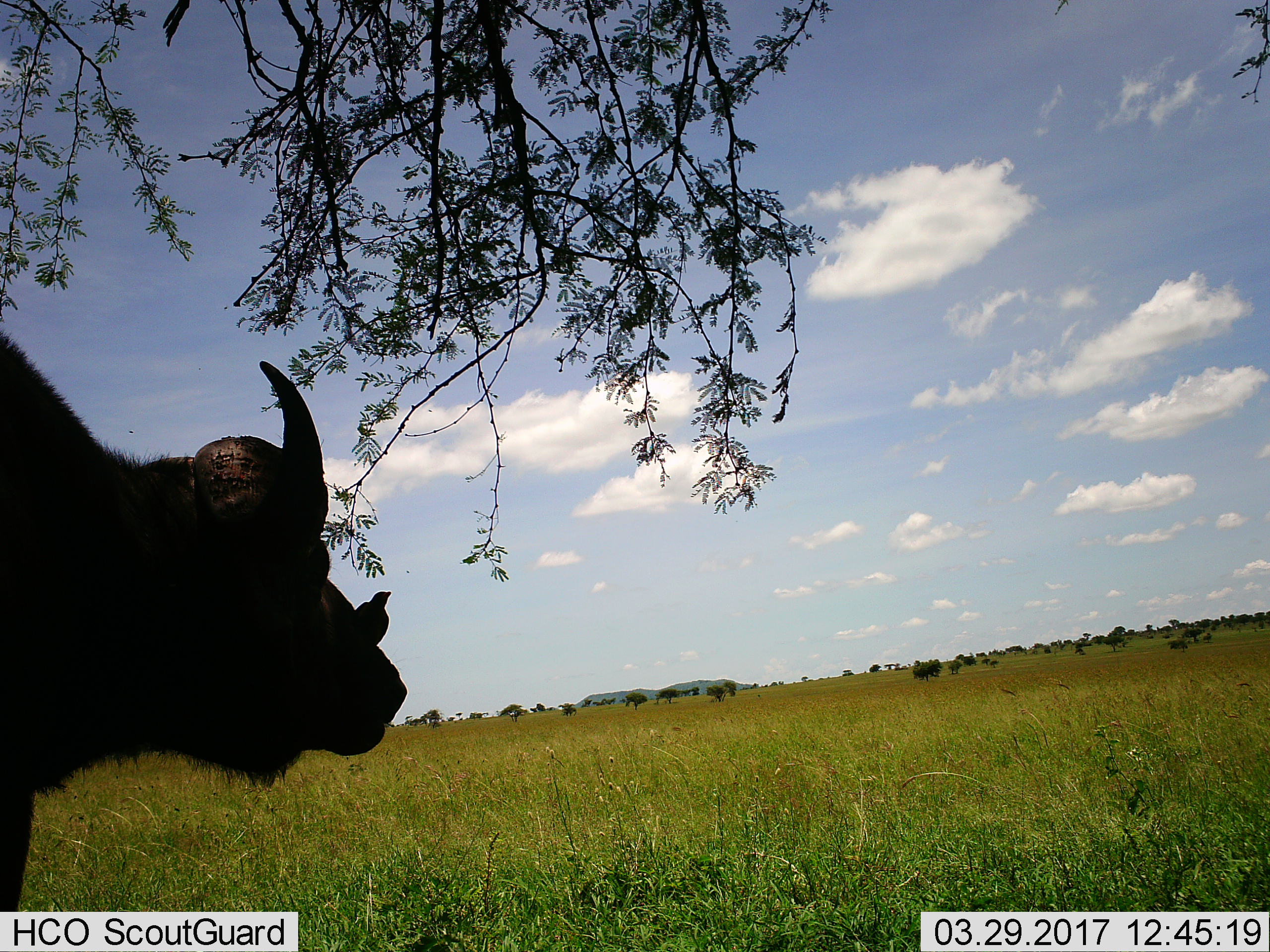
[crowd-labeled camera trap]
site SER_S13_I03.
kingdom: Animalia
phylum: Chordata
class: Aves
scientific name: Aves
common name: bird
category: birdother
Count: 1.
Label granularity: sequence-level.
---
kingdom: Animalia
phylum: Chordata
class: Mammalia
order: Artiodactyla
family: Bovidae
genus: Syncerus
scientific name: Syncerus caffer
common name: african buffalo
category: buffalo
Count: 1.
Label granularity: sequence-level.